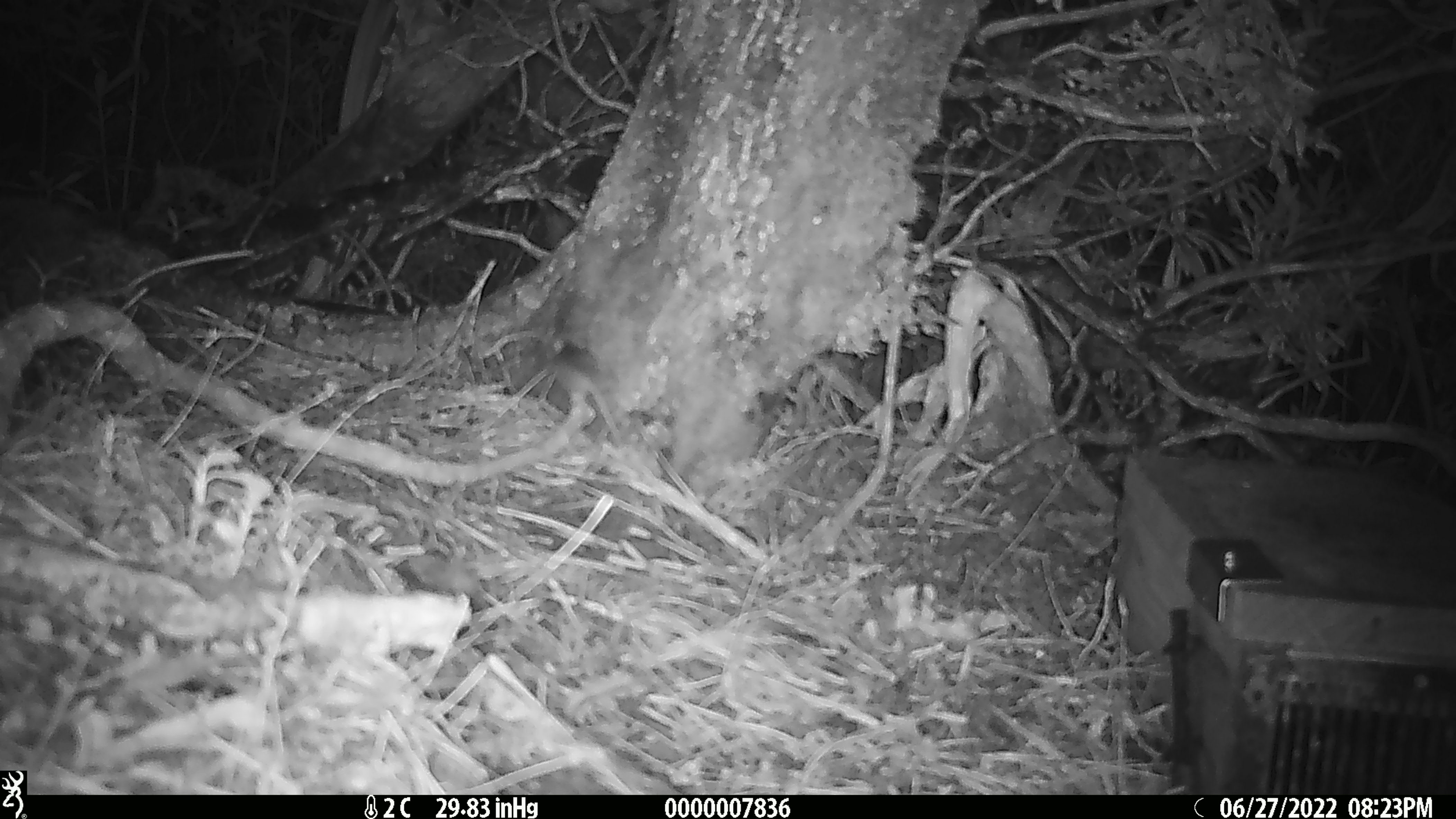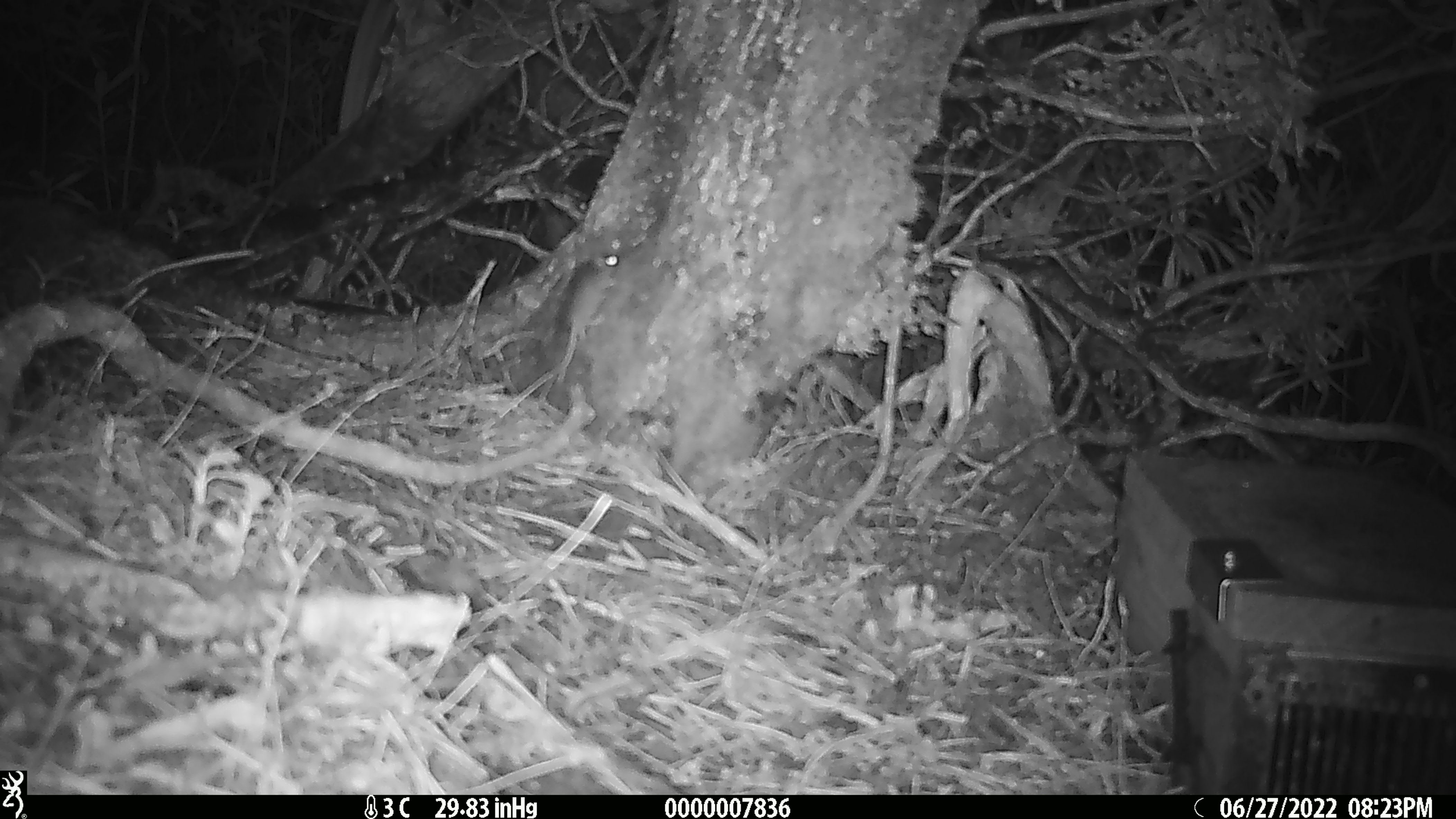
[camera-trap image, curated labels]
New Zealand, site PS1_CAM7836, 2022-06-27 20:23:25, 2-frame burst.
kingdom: Animalia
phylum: Chordata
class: Mammalia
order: Rodentia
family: Muridae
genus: Mus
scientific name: Mus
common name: mouse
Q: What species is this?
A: Mouse (Mus).